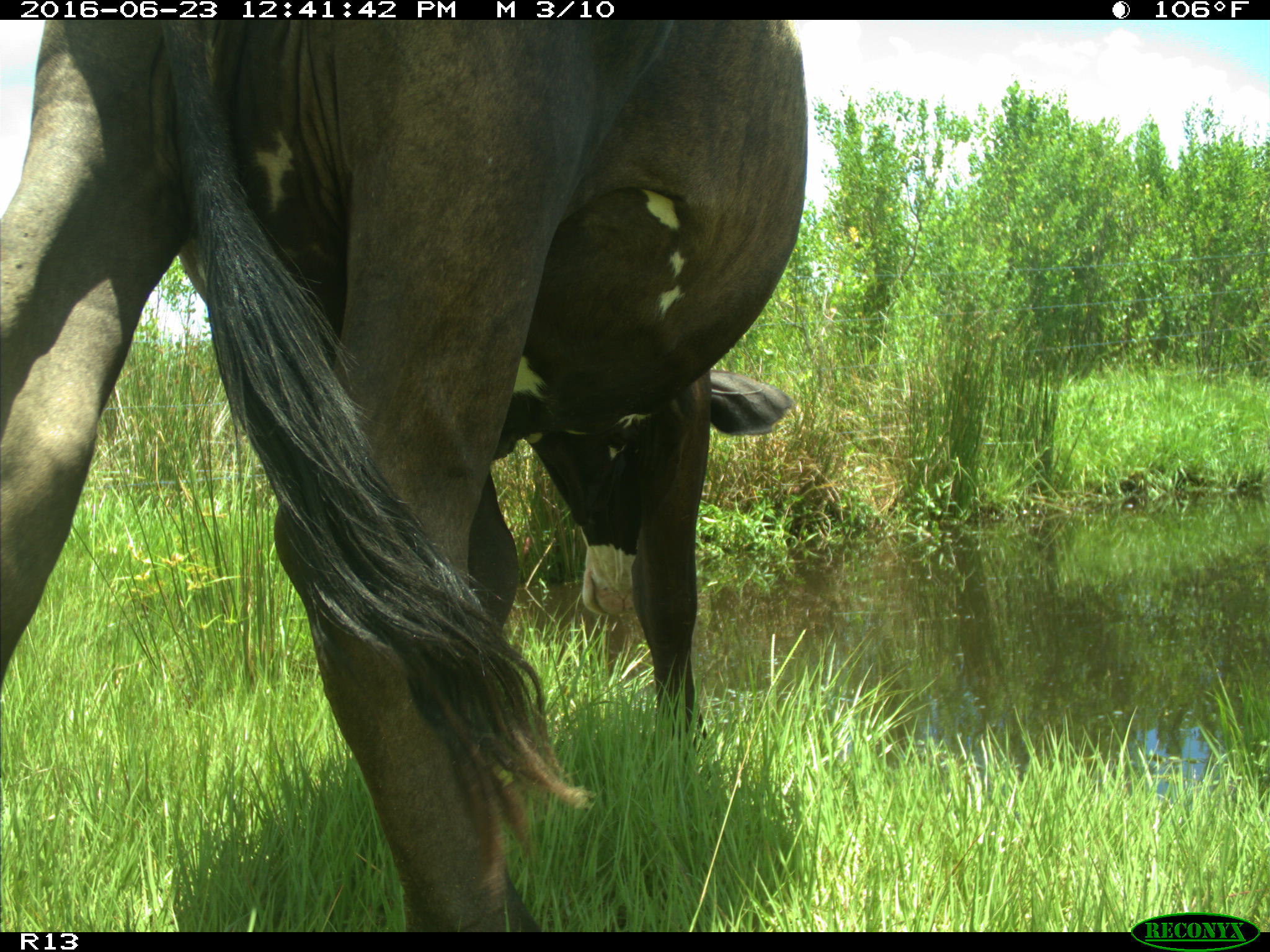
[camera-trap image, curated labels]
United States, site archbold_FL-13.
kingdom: Animalia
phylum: Chordata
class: Mammalia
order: Artiodactyla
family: Bovidae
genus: Bos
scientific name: Bos taurus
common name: domestic cow